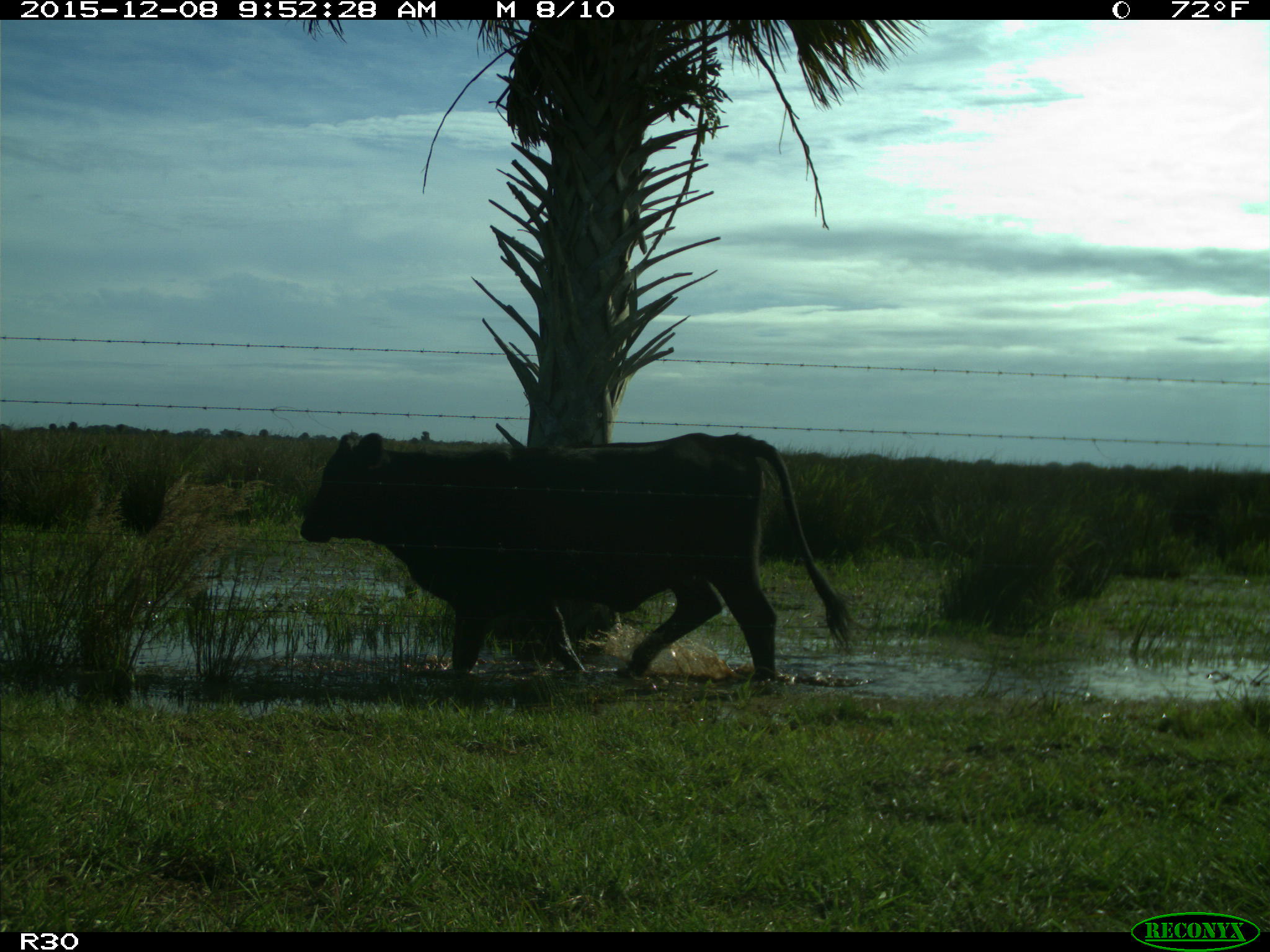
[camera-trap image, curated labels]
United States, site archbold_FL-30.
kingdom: Animalia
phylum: Chordata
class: Mammalia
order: Artiodactyla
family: Bovidae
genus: Bos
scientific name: Bos taurus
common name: domestic cow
Bos taurus (domestic cow).